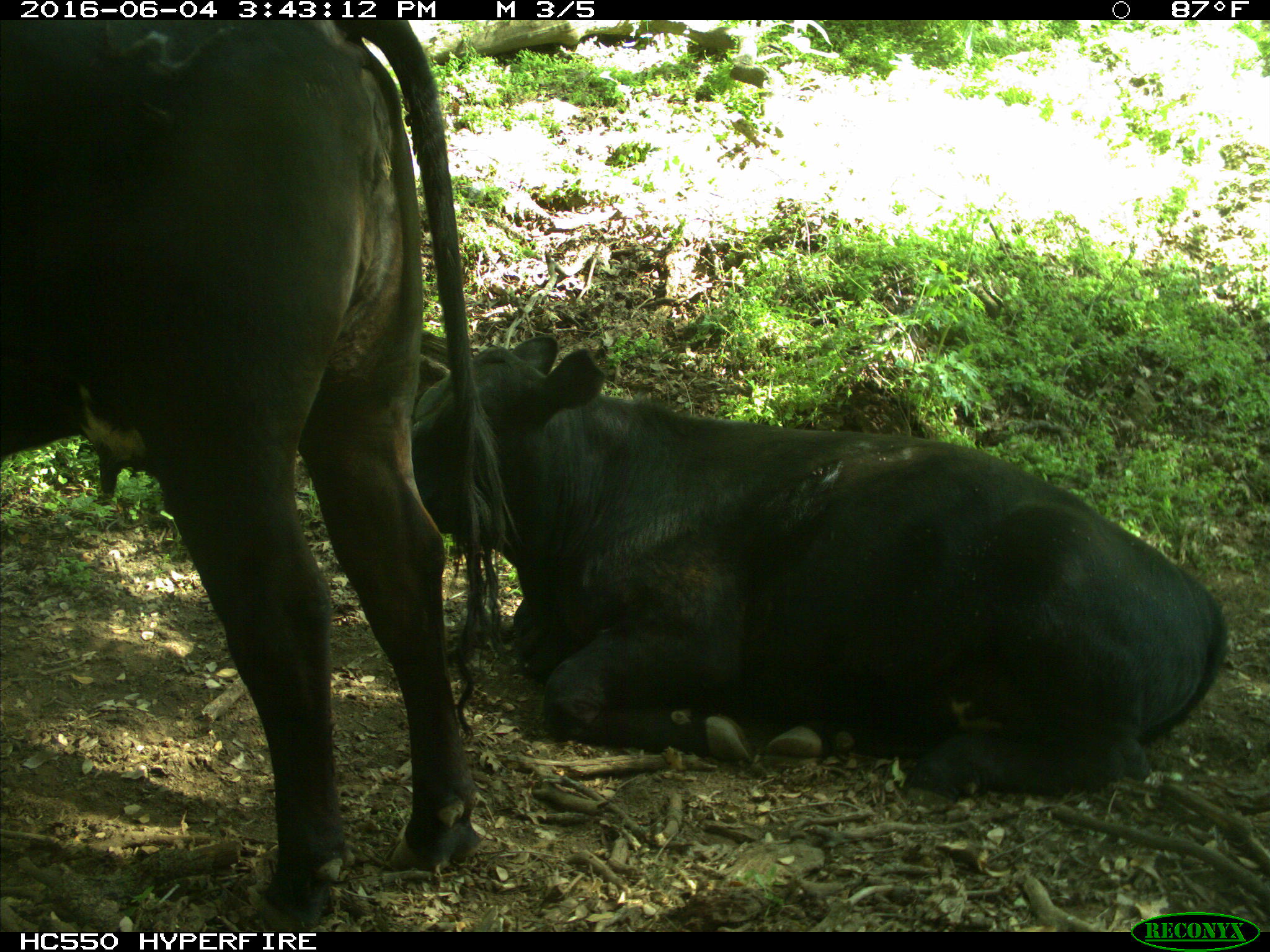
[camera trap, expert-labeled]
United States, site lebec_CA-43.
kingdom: Animalia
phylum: Chordata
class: Mammalia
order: Artiodactyla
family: Bovidae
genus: Bos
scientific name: Bos taurus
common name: domestic cow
Bos taurus (domestic cow).